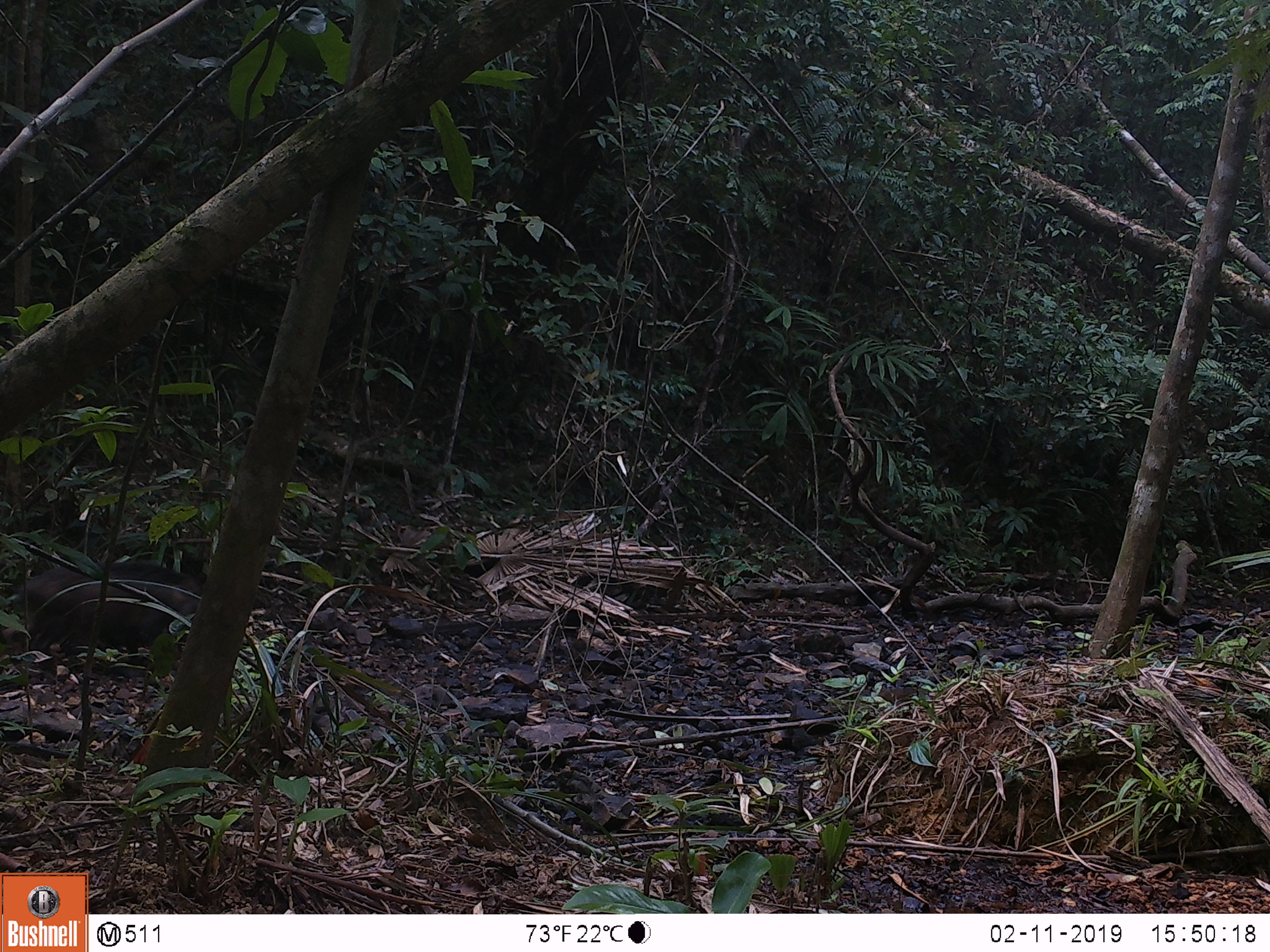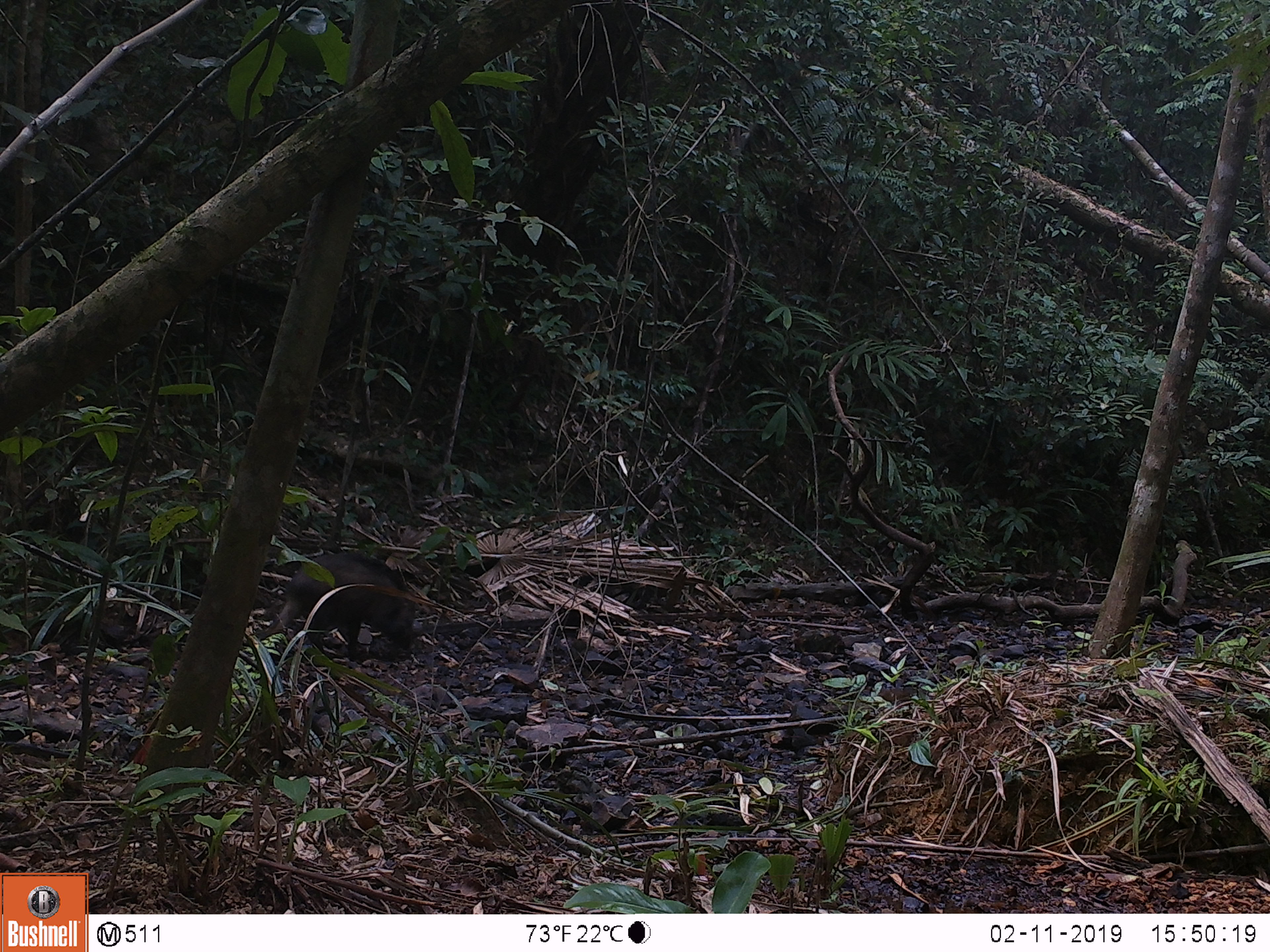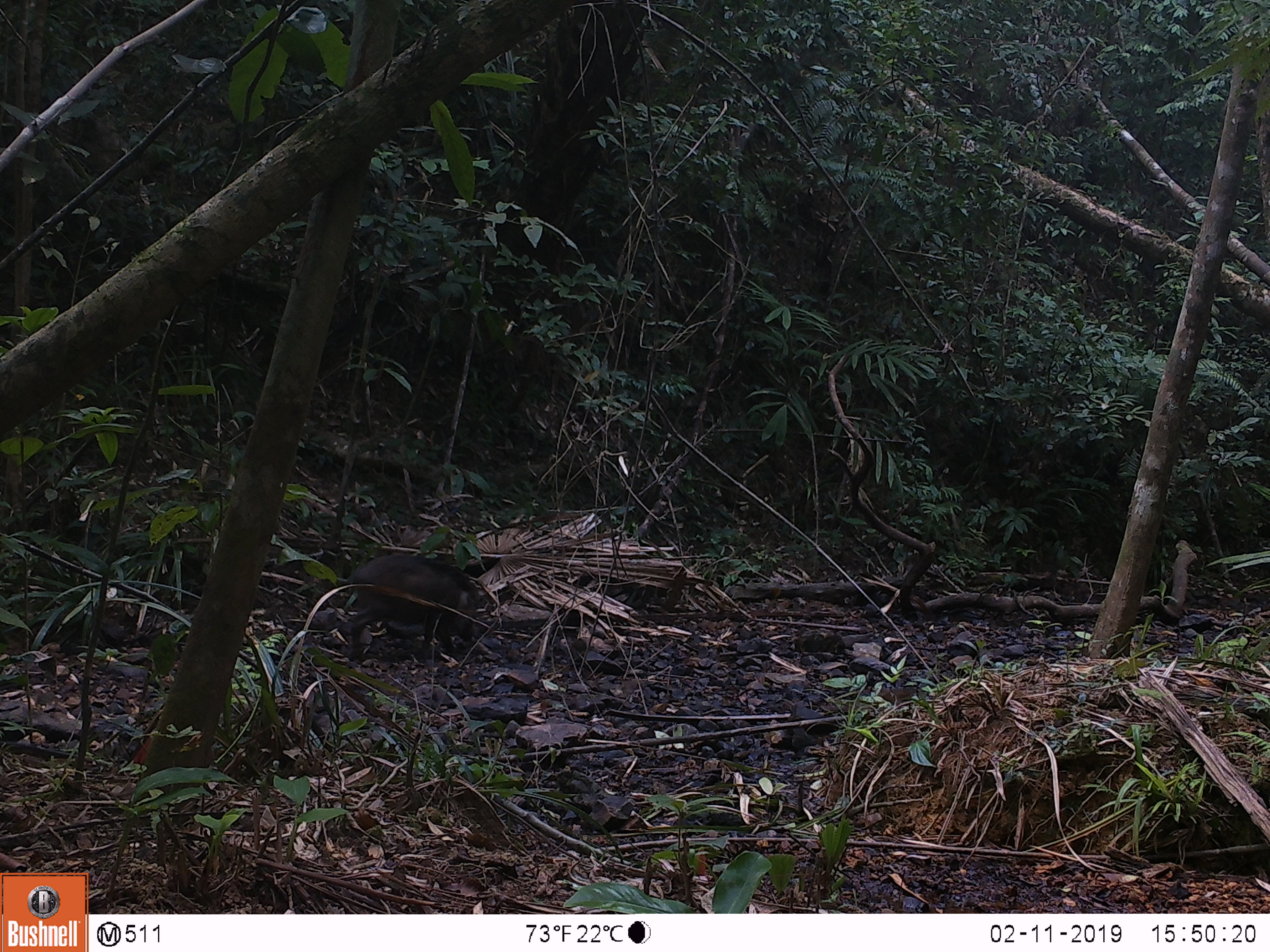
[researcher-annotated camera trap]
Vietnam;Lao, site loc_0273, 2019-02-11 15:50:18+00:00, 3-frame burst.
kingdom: Animalia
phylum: Chordata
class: Mammalia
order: Artiodactyla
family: Suidae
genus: Sus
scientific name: Sus scrofa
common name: eurasian wild pig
Eurasian wild pig (Sus scrofa). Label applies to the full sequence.